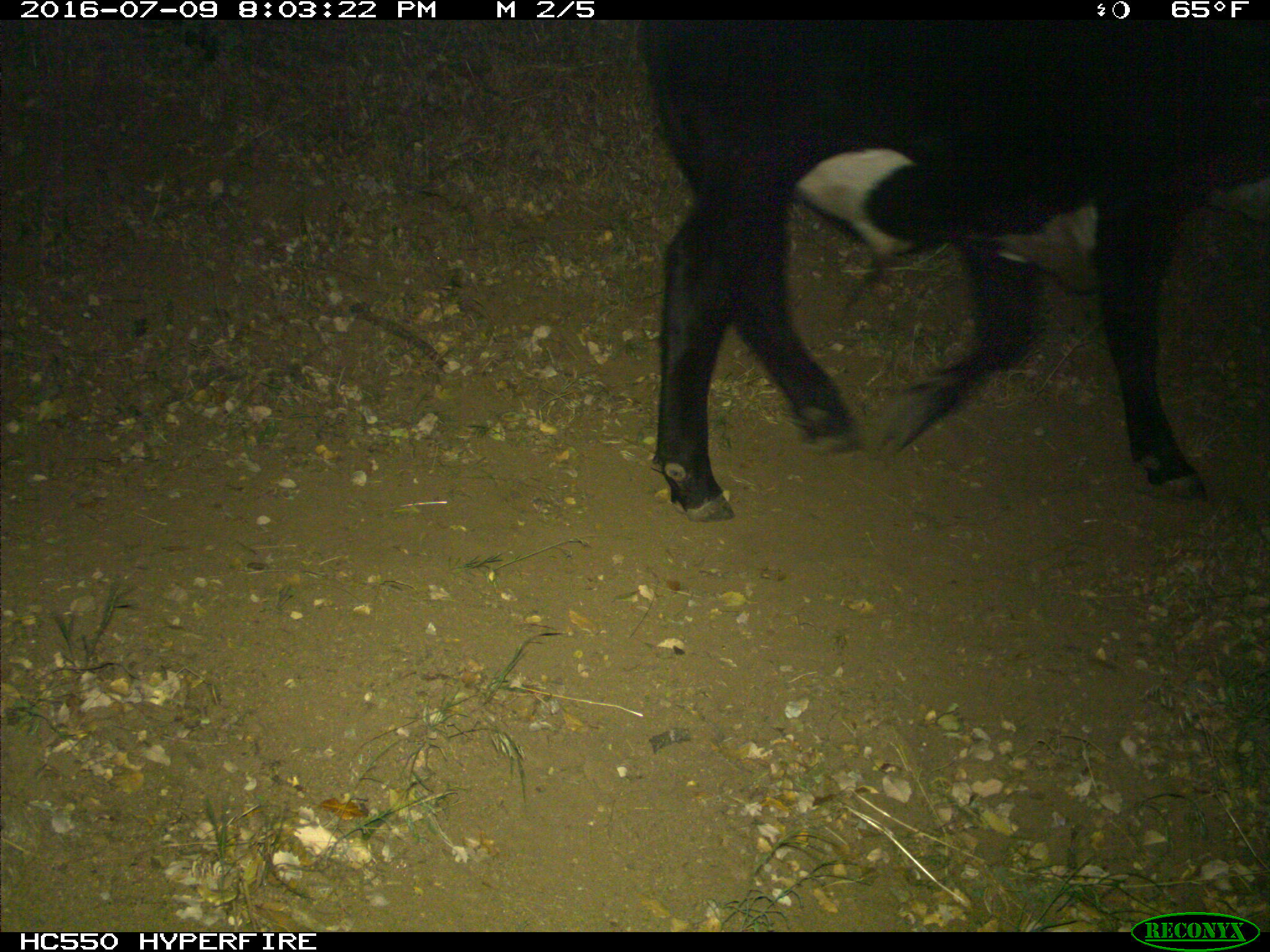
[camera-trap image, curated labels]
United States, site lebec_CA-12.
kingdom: Animalia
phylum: Chordata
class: Mammalia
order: Artiodactyla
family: Bovidae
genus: Bos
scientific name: Bos taurus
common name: domestic cow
Bos taurus (domestic cow).